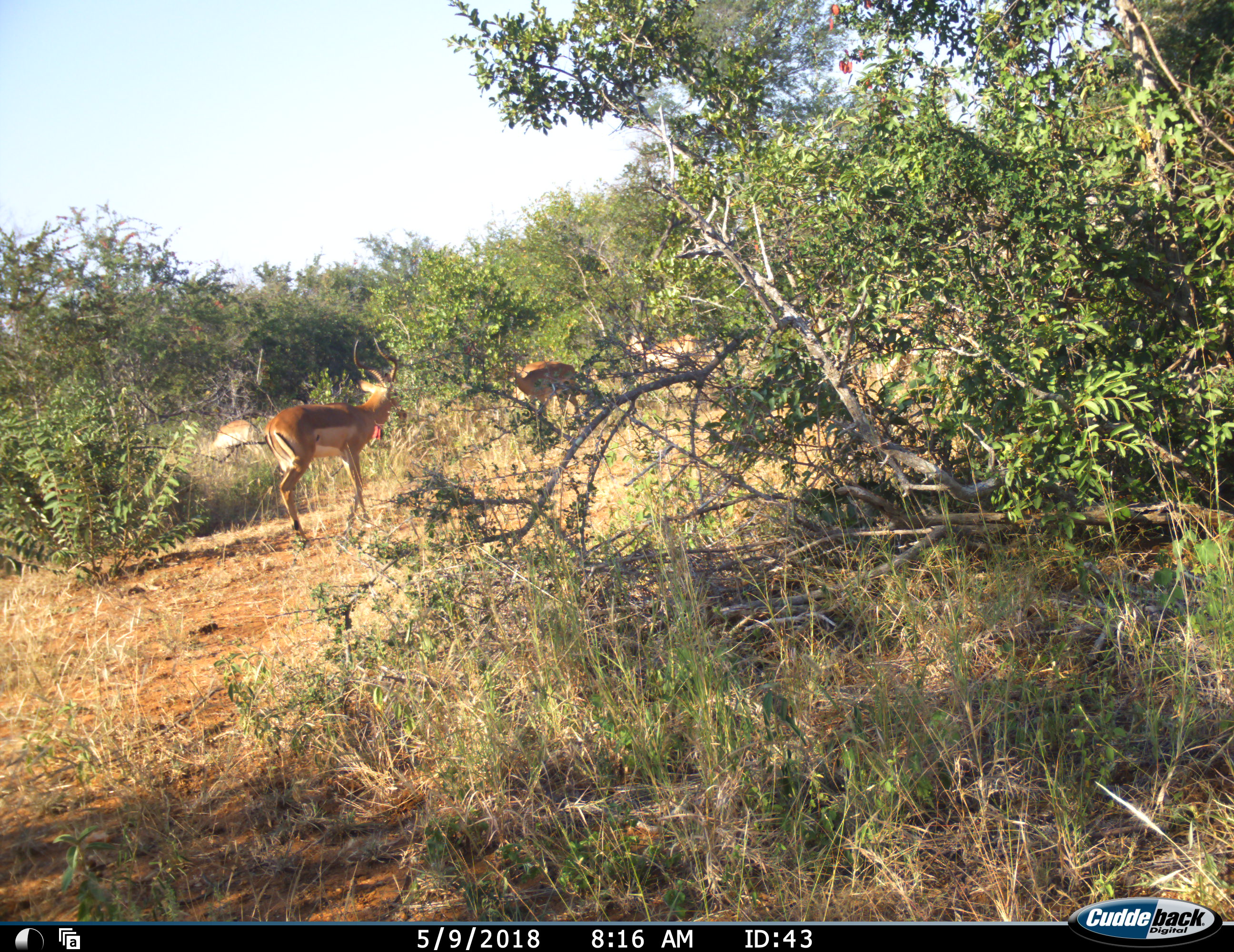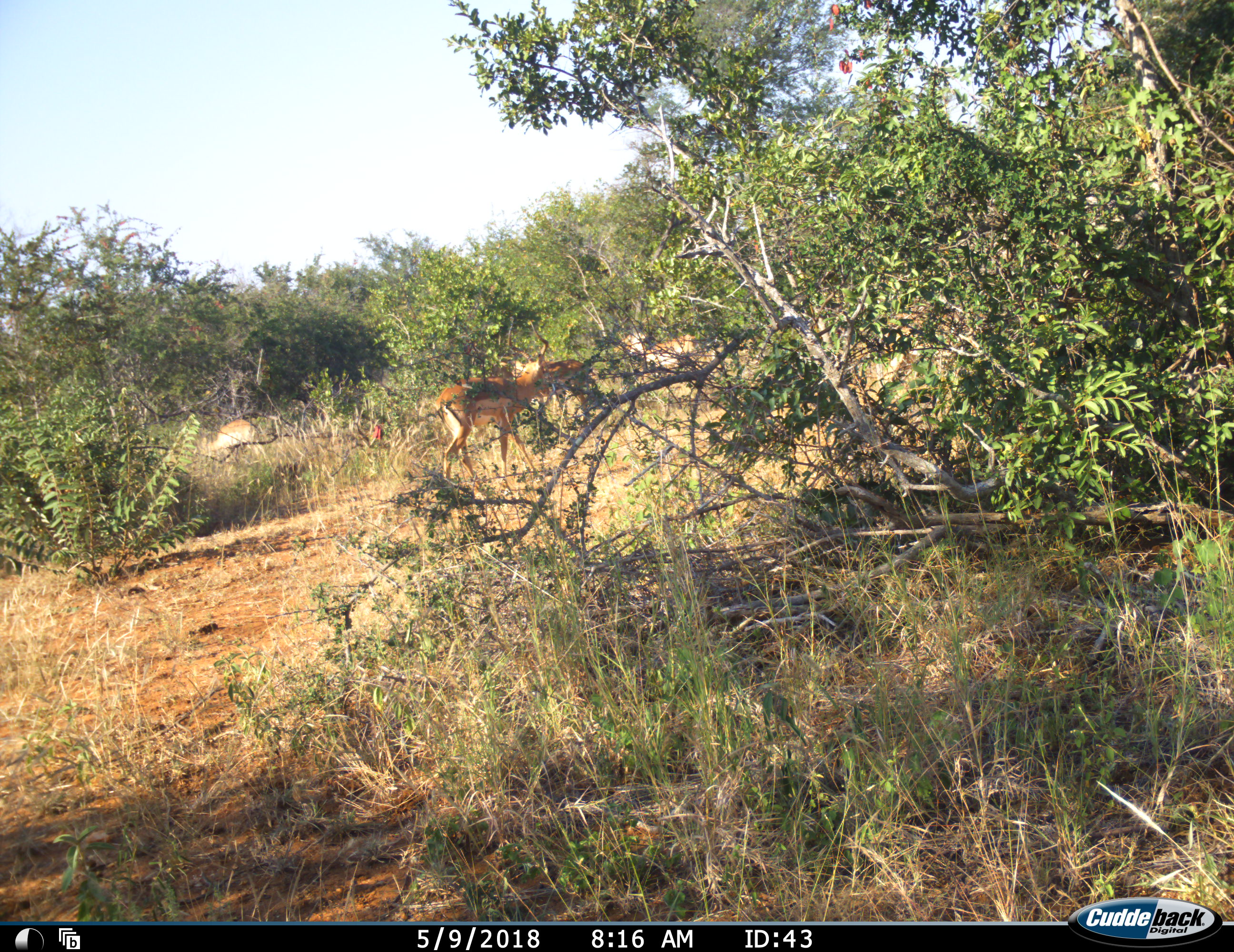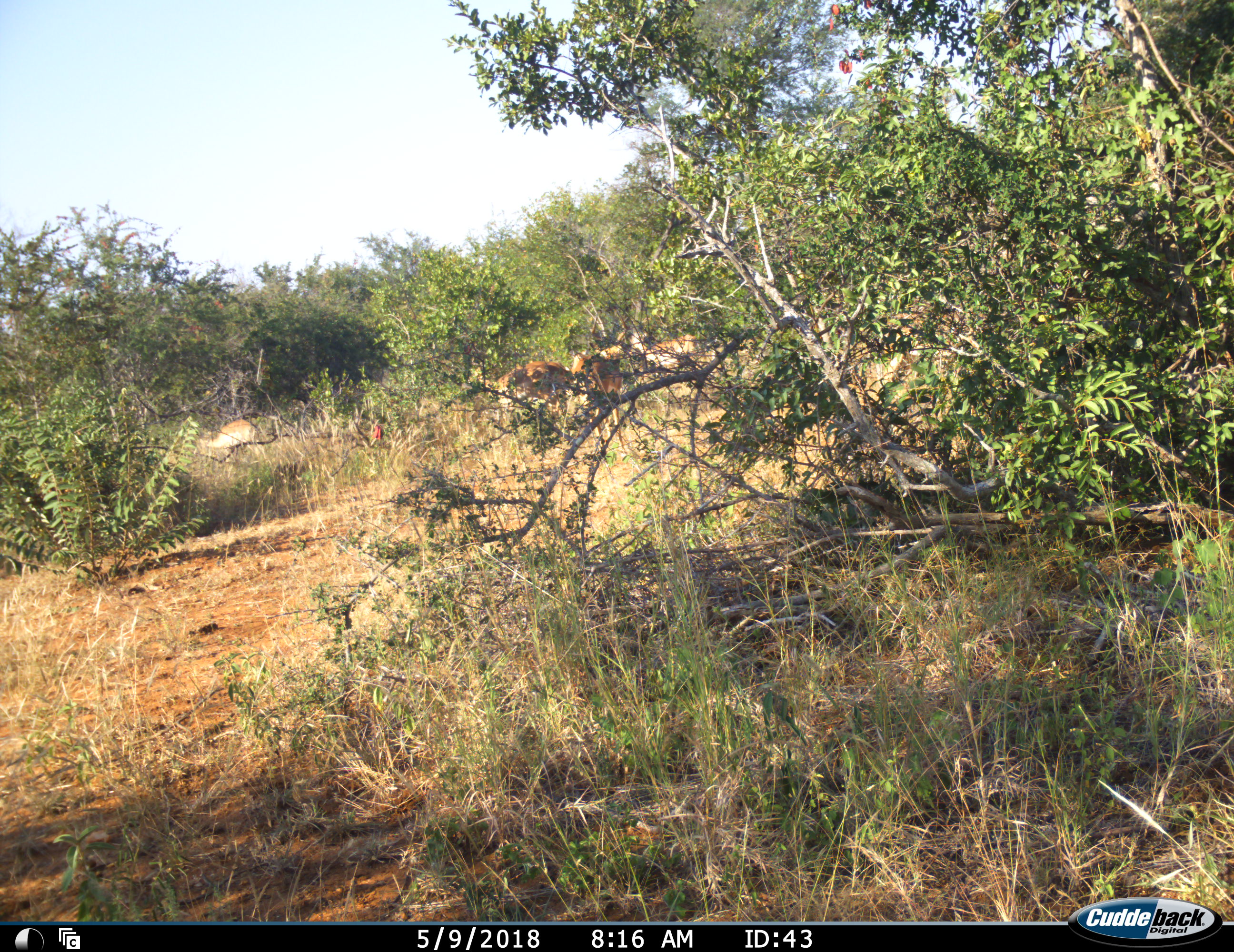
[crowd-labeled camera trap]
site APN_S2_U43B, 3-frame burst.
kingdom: Animalia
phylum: Chordata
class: Mammalia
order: Artiodactyla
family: Bovidae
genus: Aepyceros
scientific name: Aepyceros melampus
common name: impala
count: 2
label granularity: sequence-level